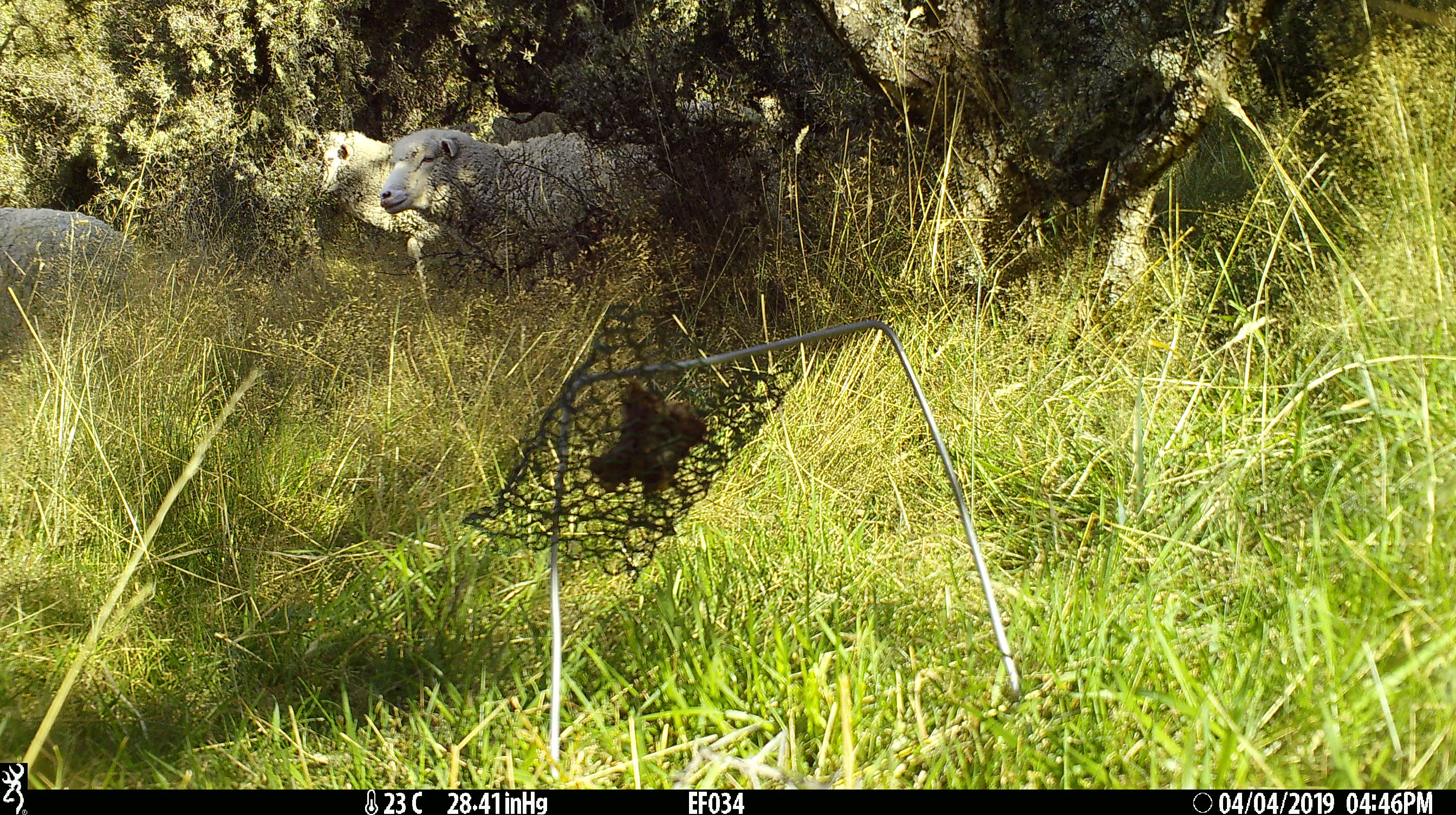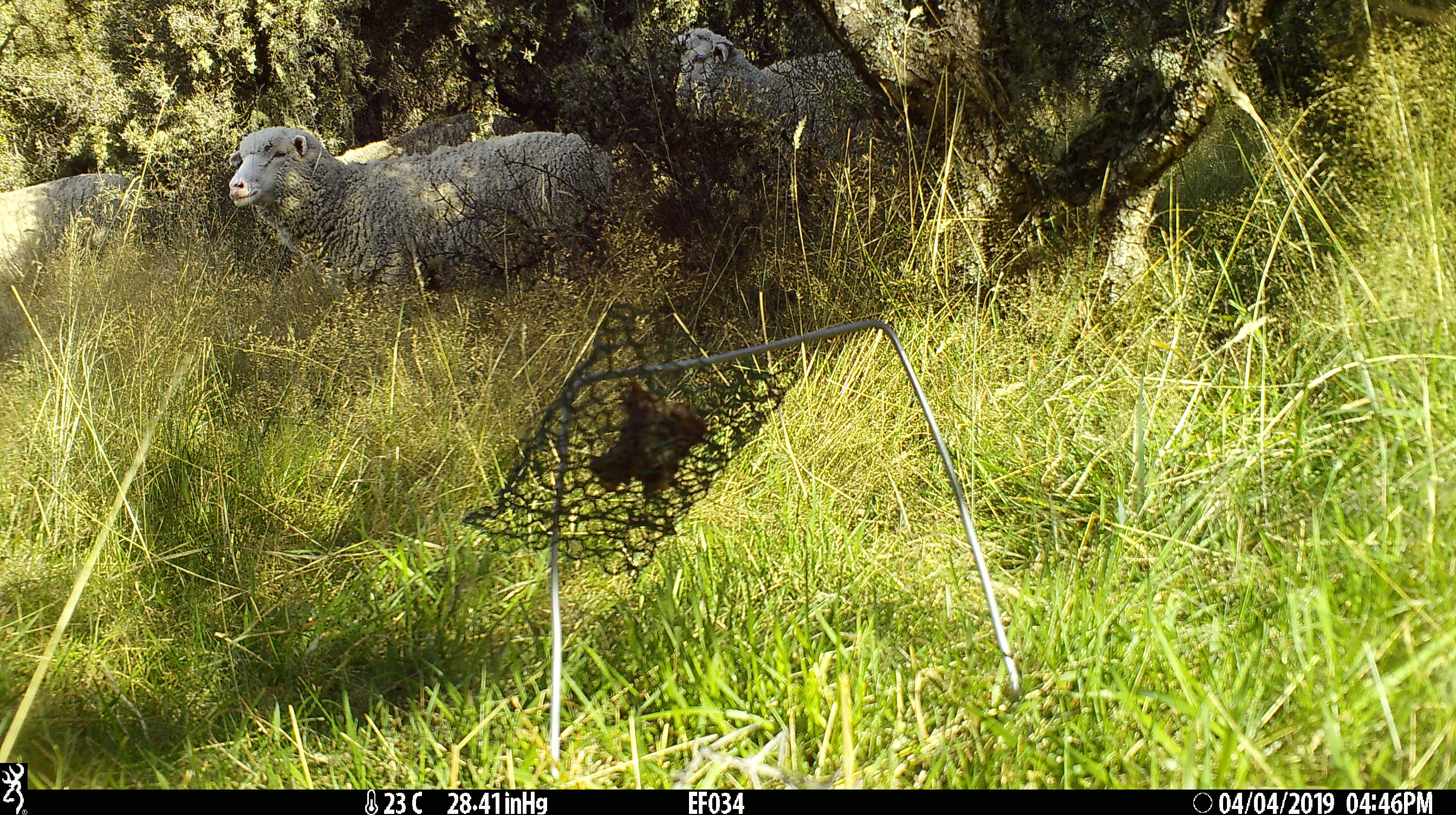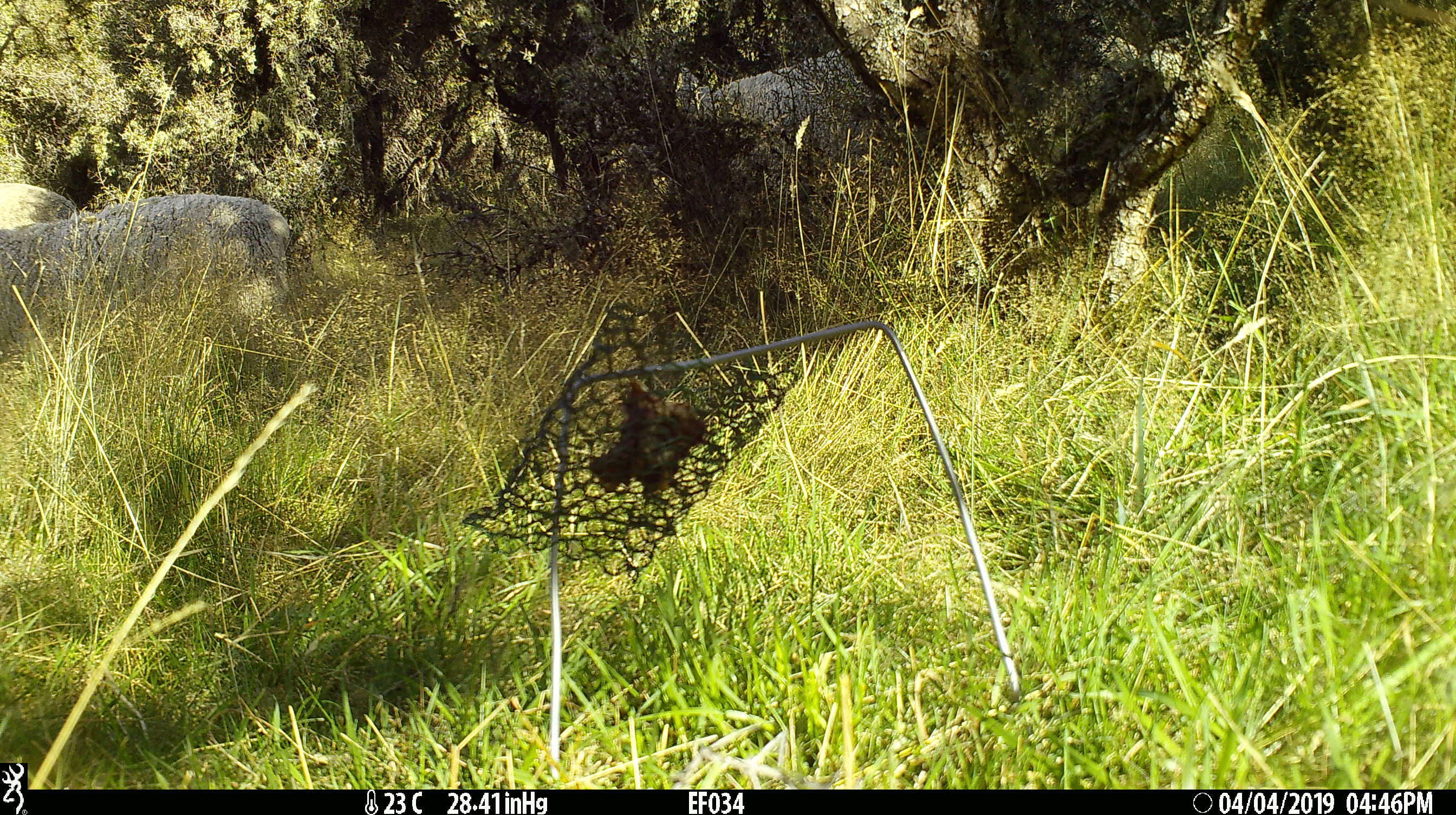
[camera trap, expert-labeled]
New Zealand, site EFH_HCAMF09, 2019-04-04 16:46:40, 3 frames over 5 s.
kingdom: Animalia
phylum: Chordata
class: Mammalia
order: Artiodactyla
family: Bovidae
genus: Ovis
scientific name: Ovis aries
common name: domestic sheep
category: sheep